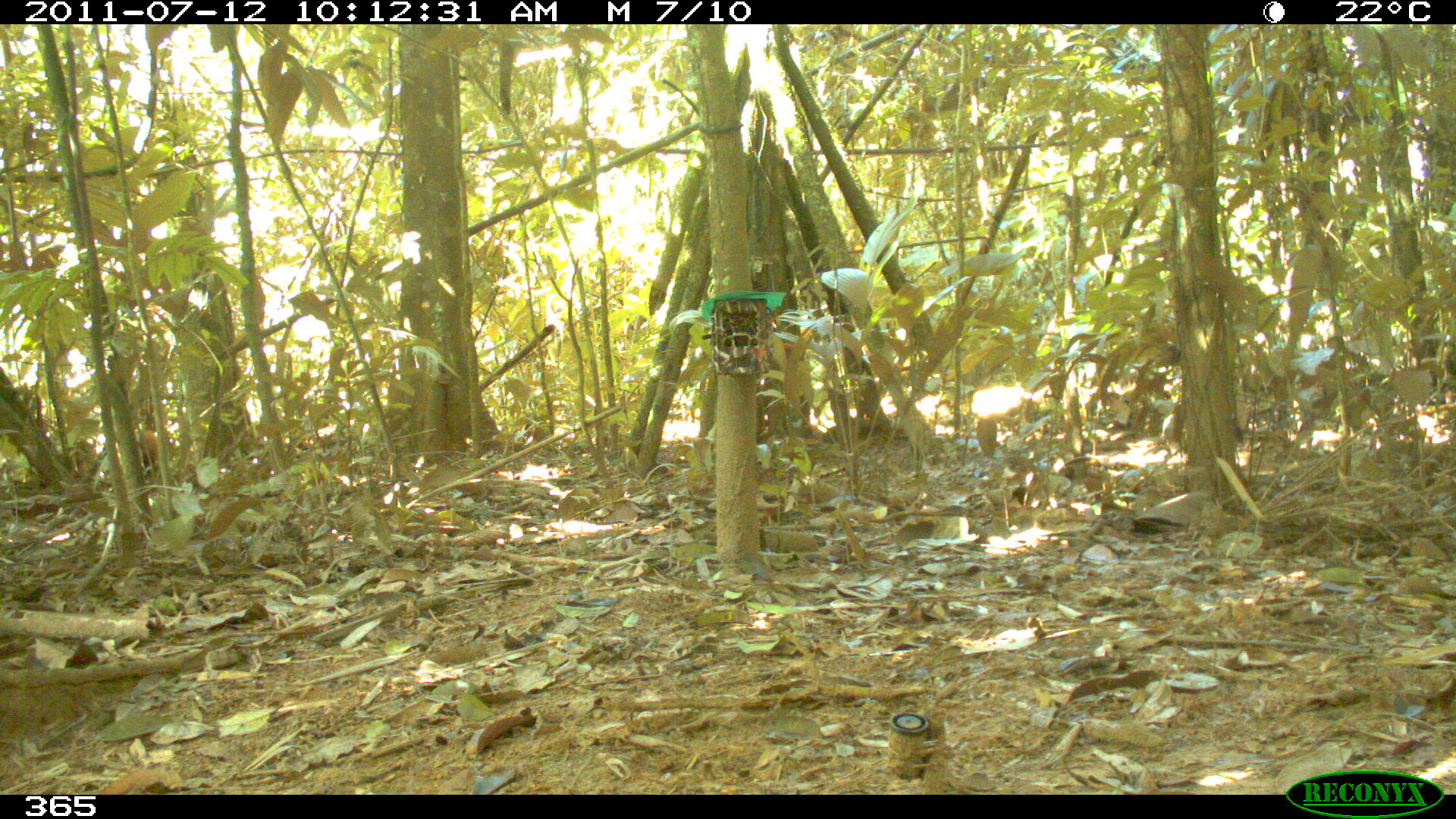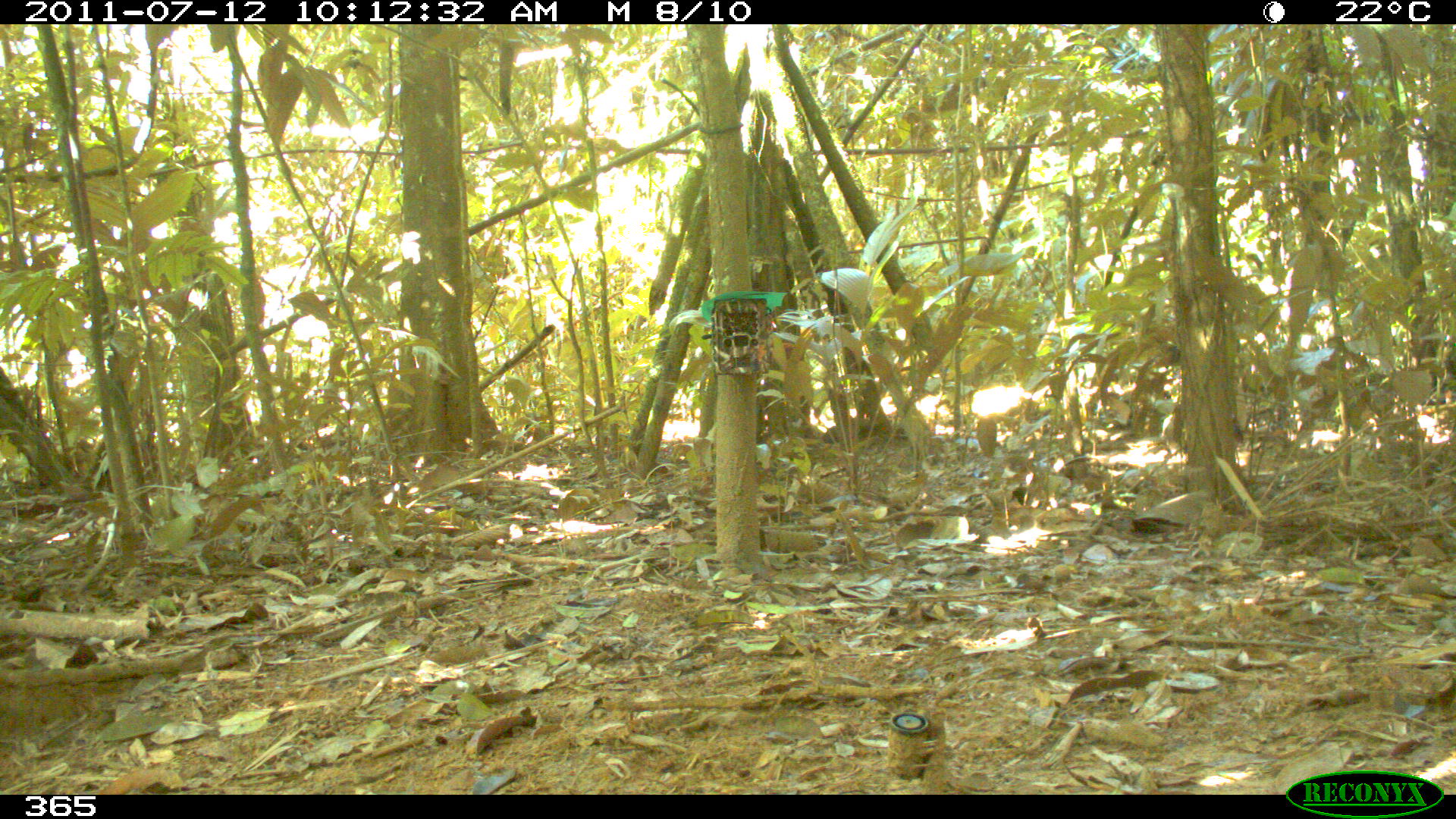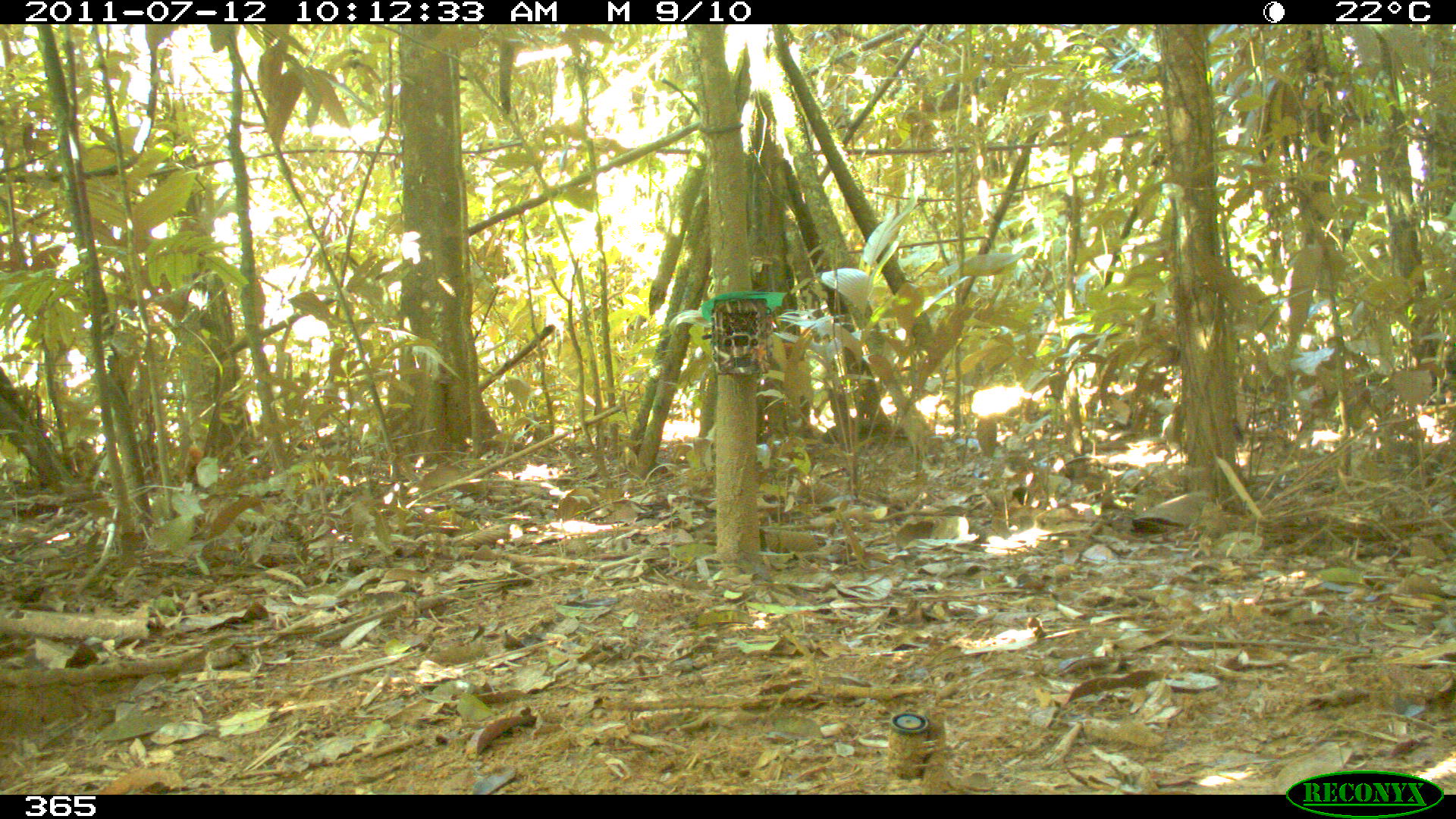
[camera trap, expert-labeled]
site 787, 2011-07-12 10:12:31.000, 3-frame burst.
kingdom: Animalia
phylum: Chordata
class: Mammalia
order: Rodentia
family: Sciuridae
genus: Sciurus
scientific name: Sciurus spadiceus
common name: southern amazon red squirrel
Sciurus spadiceus (southern amazon red squirrel).